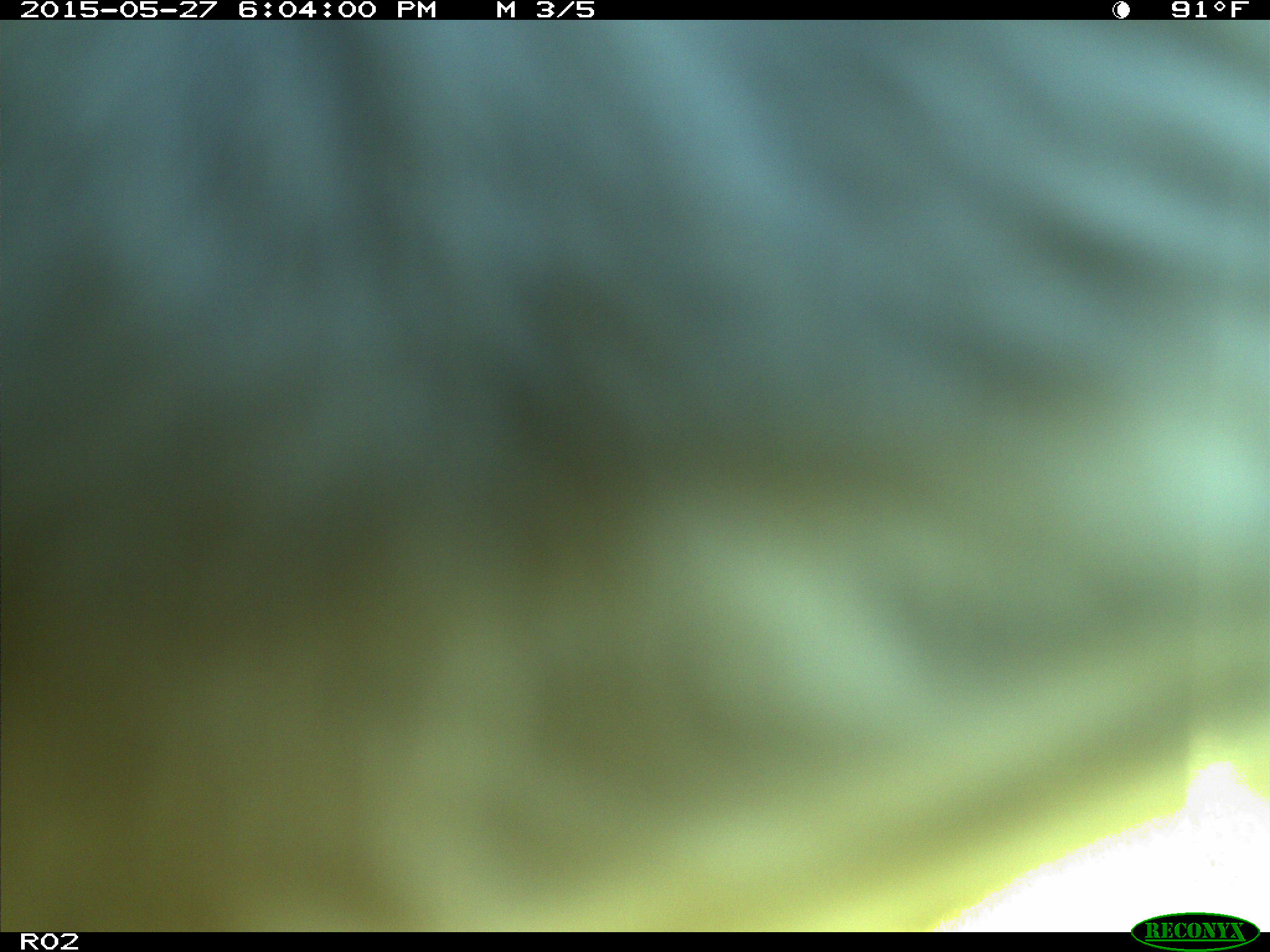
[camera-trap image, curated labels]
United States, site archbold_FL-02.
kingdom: Animalia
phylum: Chordata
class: Mammalia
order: Artiodactyla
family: Bovidae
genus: Bos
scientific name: Bos taurus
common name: domestic cow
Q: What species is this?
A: Bos taurus (domestic cow).